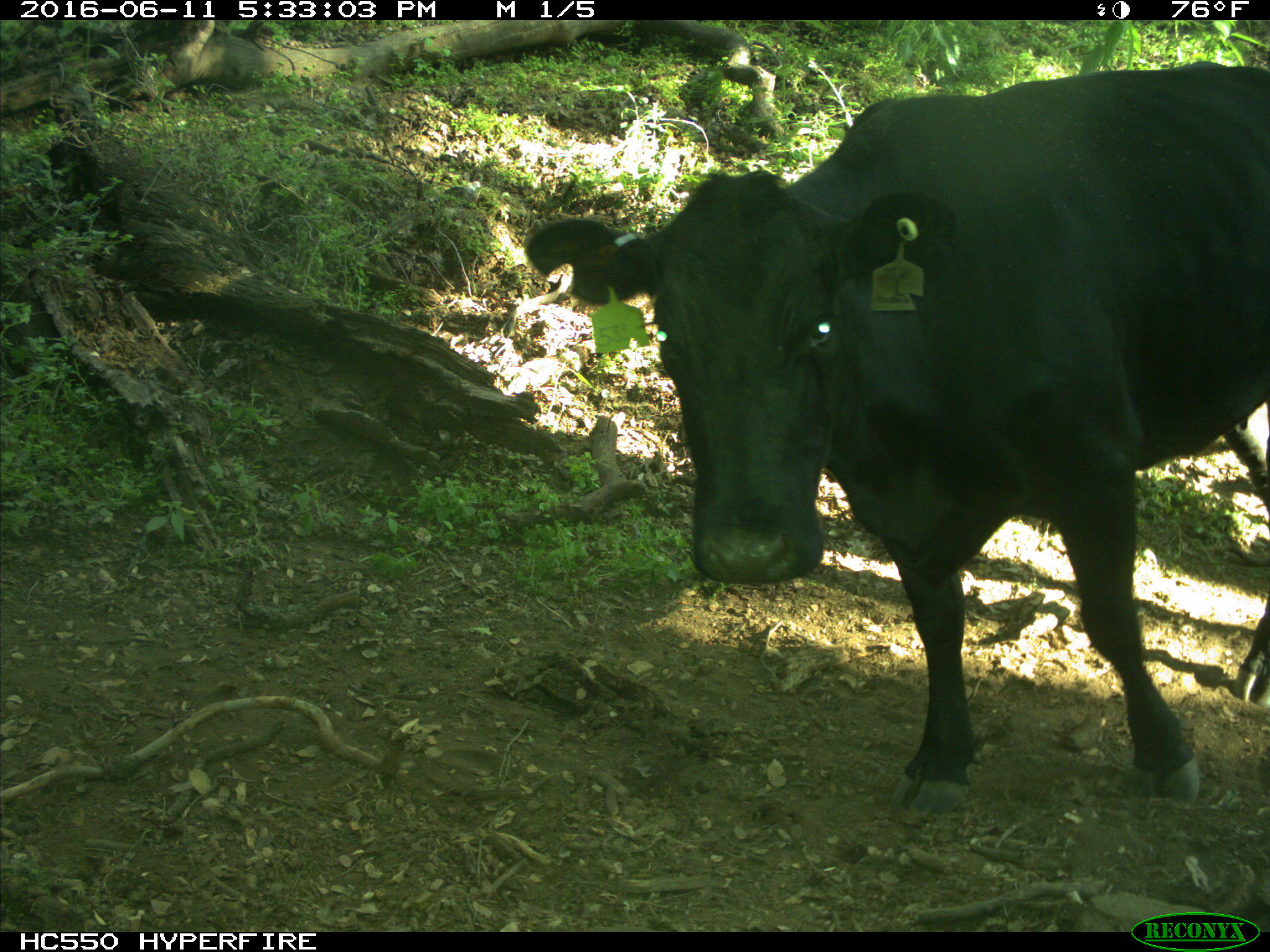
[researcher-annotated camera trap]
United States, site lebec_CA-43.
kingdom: Animalia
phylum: Chordata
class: Mammalia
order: Artiodactyla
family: Bovidae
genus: Bos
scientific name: Bos taurus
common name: domestic cow